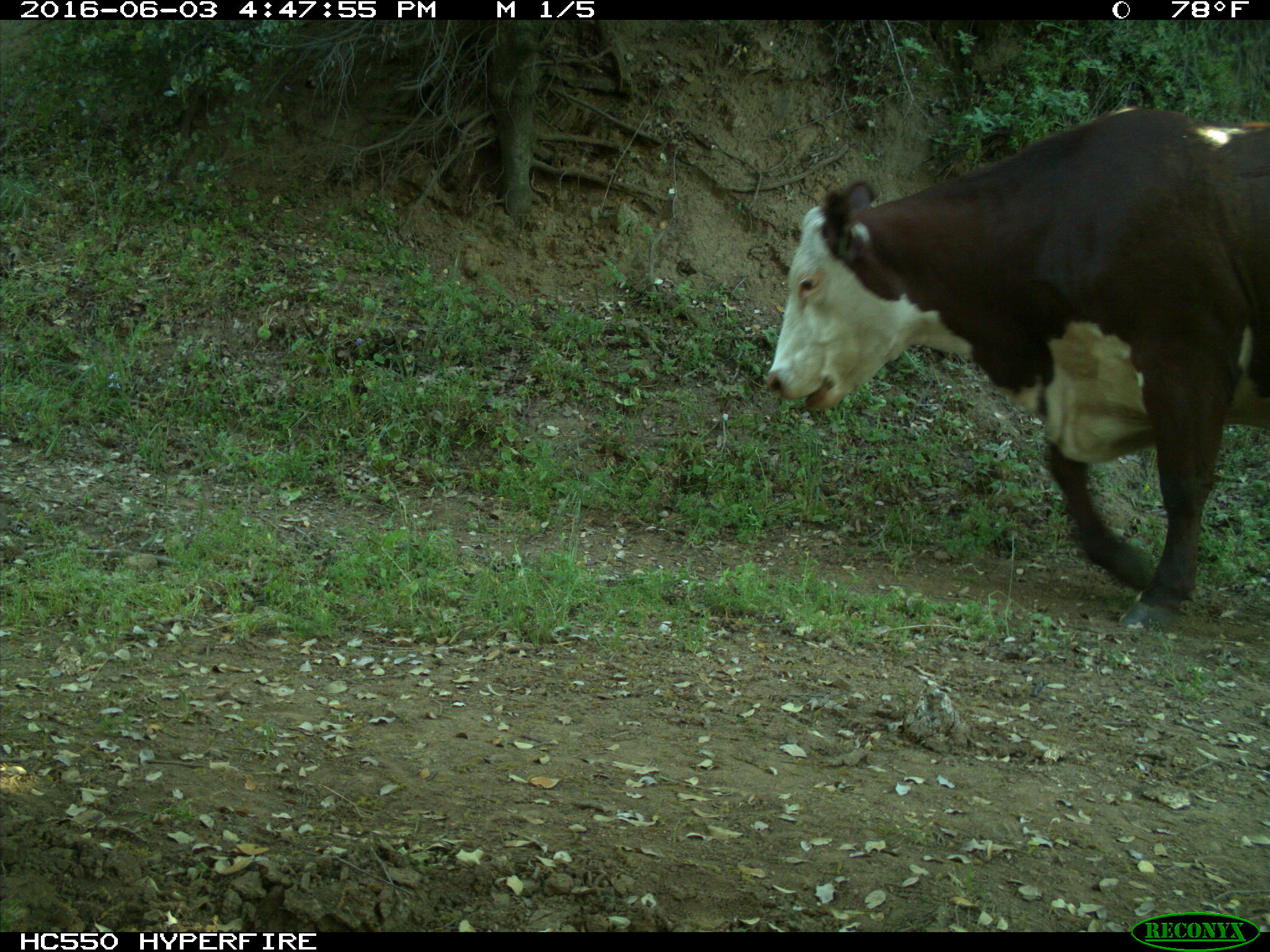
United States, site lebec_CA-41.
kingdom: Animalia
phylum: Chordata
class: Mammalia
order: Artiodactyla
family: Bovidae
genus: Bos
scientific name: Bos taurus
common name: domestic cow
Bos taurus (domestic cow).